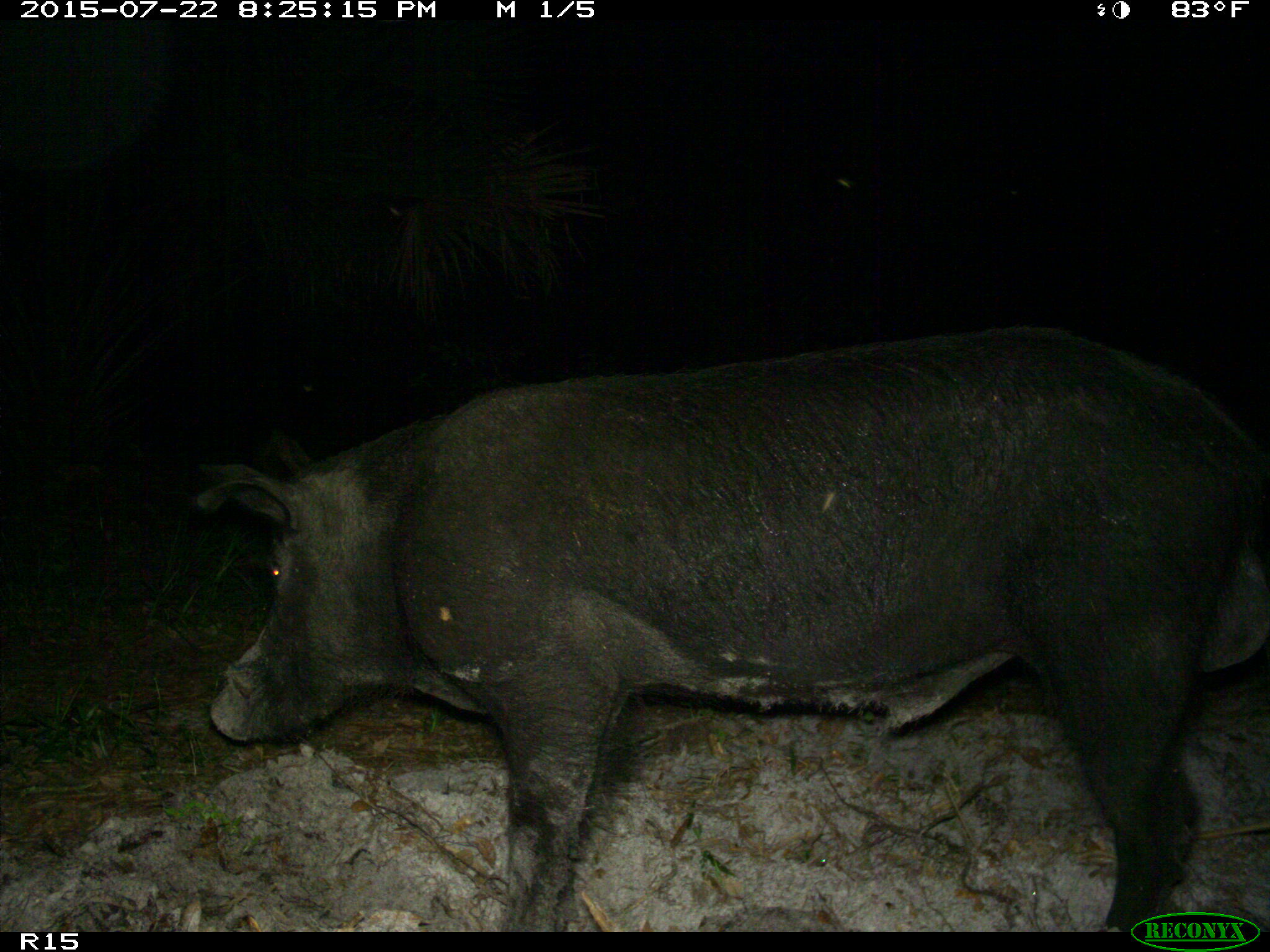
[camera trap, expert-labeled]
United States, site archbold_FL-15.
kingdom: Animalia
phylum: Chordata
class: Mammalia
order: Artiodactyla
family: Suidae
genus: Sus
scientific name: Sus scrofa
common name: wild boar